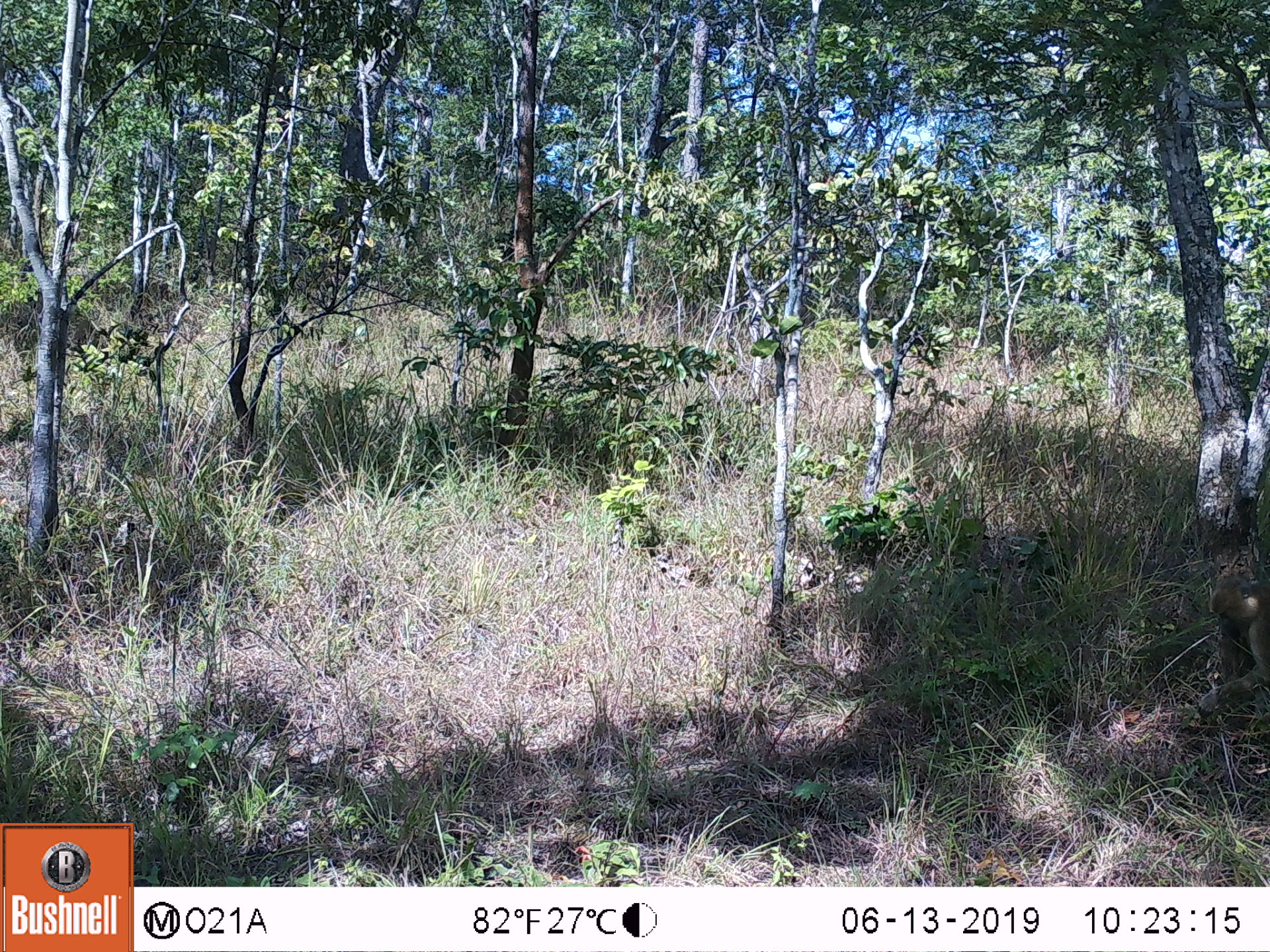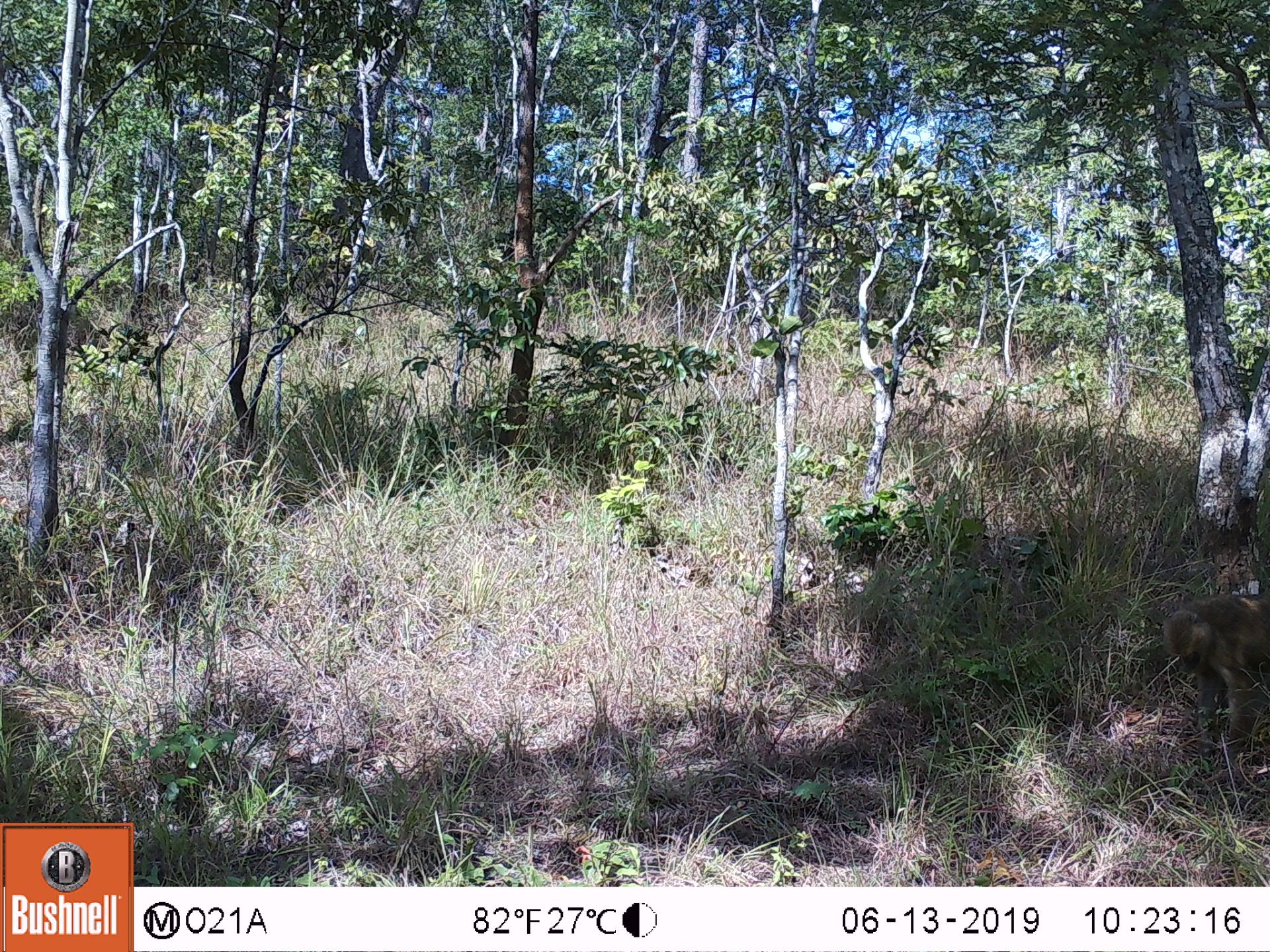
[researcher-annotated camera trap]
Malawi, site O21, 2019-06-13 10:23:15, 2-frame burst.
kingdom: Animalia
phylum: Chordata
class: Mammalia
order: Primates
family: Cercopithecidae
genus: Papio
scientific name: Papio cynocephalus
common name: yellow baboon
Yellow baboon (Papio cynocephalus), count 1.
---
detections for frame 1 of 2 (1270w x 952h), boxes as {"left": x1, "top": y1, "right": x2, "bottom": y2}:
yellow baboon: {"left": 1192, "top": 563, "right": 1266, "bottom": 732}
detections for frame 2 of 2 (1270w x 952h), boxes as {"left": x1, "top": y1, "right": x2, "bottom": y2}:
yellow baboon: {"left": 1157, "top": 584, "right": 1266, "bottom": 780}